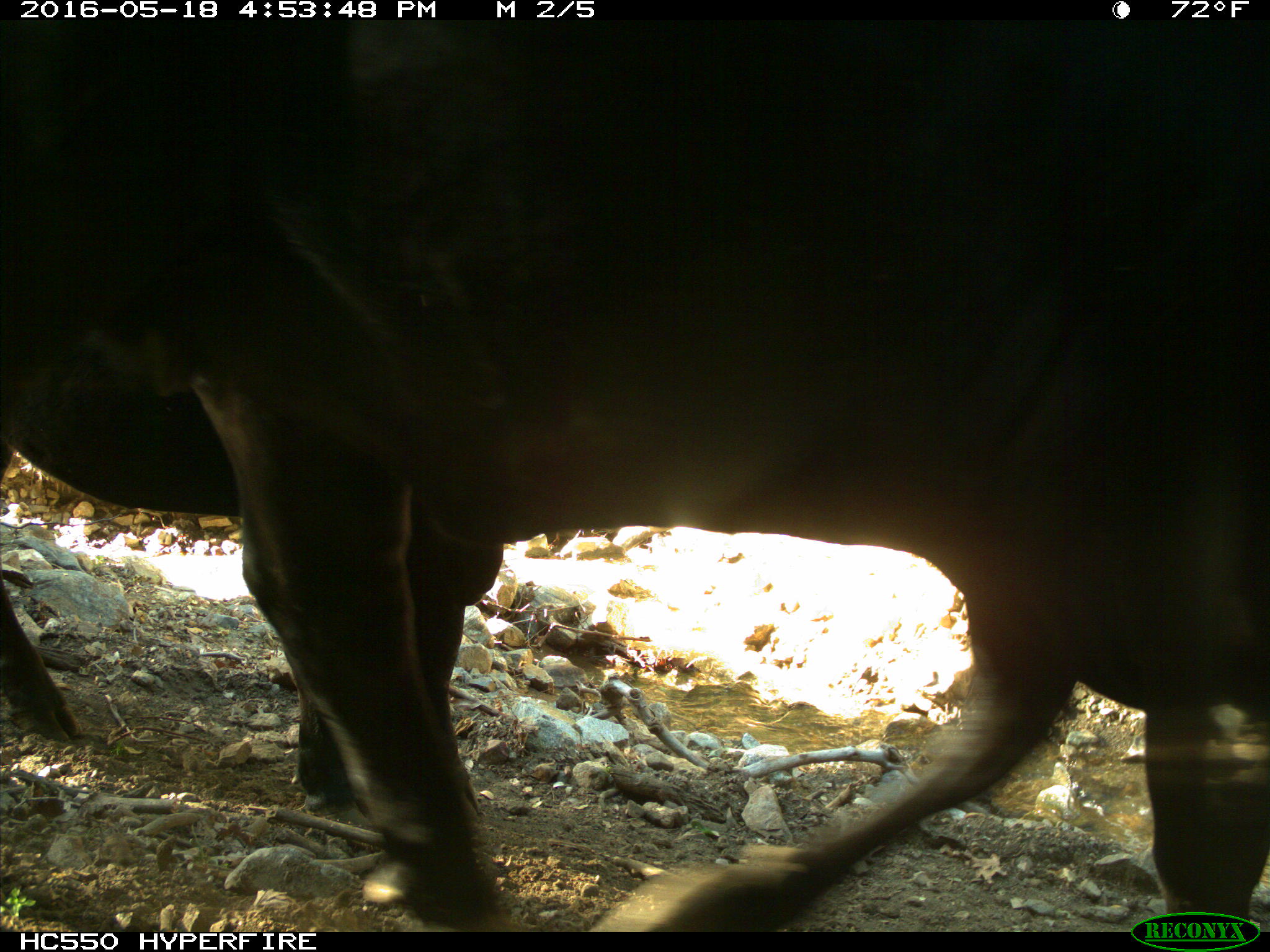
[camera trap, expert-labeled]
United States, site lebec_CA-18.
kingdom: Animalia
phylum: Chordata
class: Mammalia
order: Artiodactyla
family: Bovidae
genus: Bos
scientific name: Bos taurus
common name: domestic cow